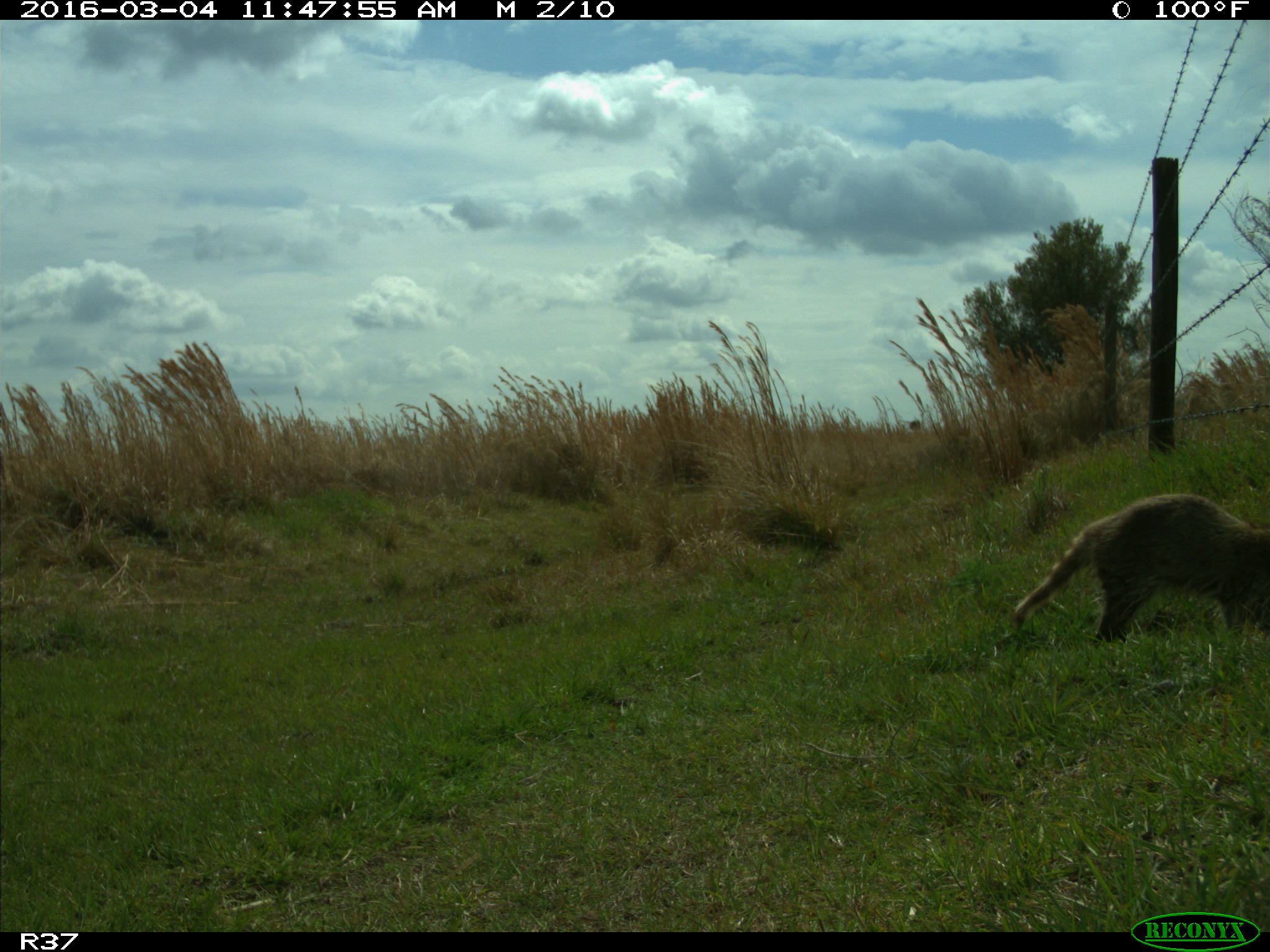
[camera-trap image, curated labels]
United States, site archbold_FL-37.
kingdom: Animalia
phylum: Chordata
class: Mammalia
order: Carnivora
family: Procyonidae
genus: Procyon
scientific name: Procyon lotor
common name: common raccoon